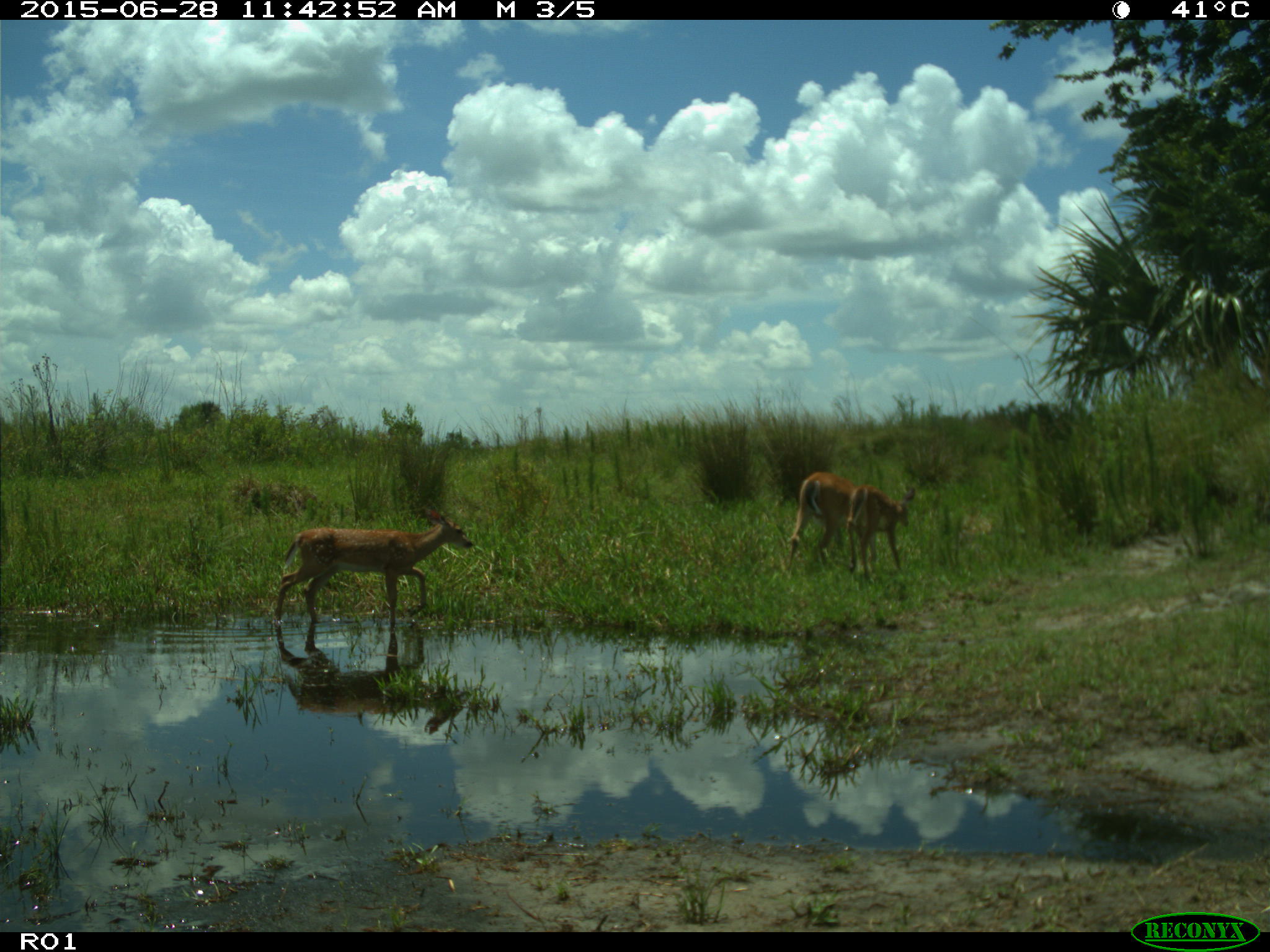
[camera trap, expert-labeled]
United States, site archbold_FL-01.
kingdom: Animalia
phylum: Chordata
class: Mammalia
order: Artiodactyla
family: Cervidae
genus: Odocoileus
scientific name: Odocoileus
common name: deer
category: unidentified deer